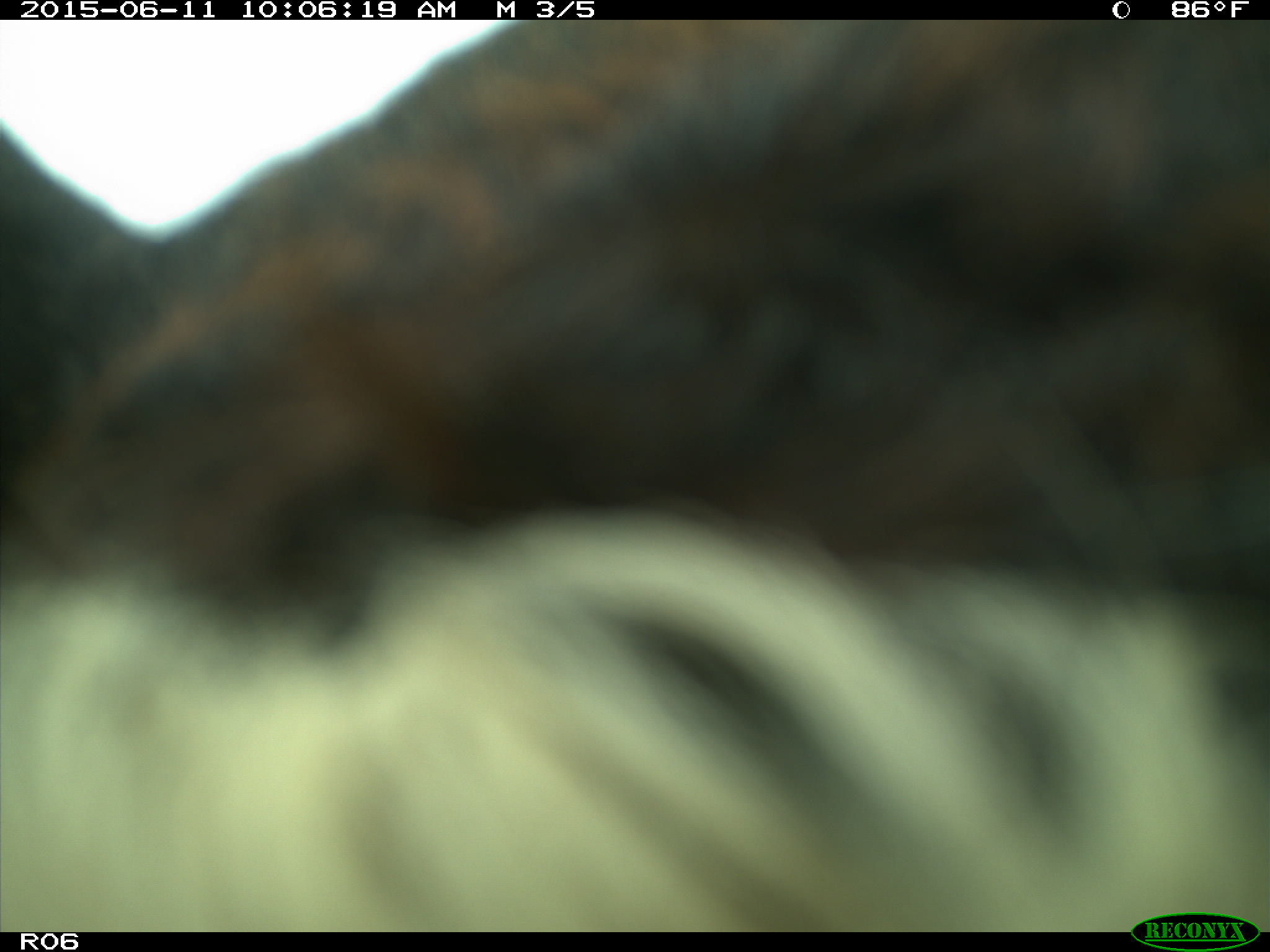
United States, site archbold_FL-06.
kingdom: Animalia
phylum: Chordata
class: Mammalia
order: Artiodactyla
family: Bovidae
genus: Bos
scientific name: Bos taurus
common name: domestic cow